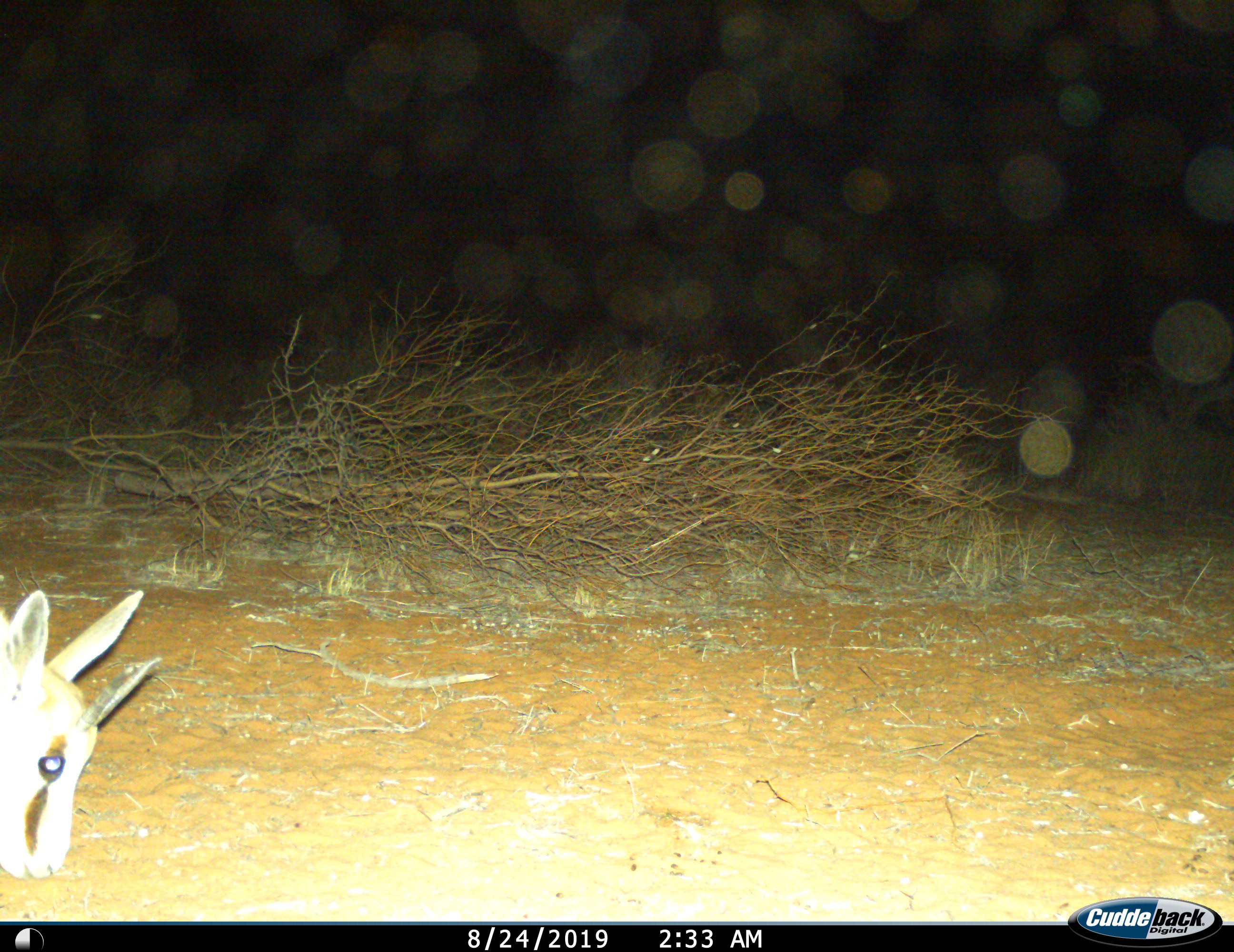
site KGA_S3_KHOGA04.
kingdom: Animalia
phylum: Chordata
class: Mammalia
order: Artiodactyla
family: Bovidae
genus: Antidorcas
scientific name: Antidorcas marsupialis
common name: springbok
Springbok (Antidorcas marsupialis), count 1. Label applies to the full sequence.